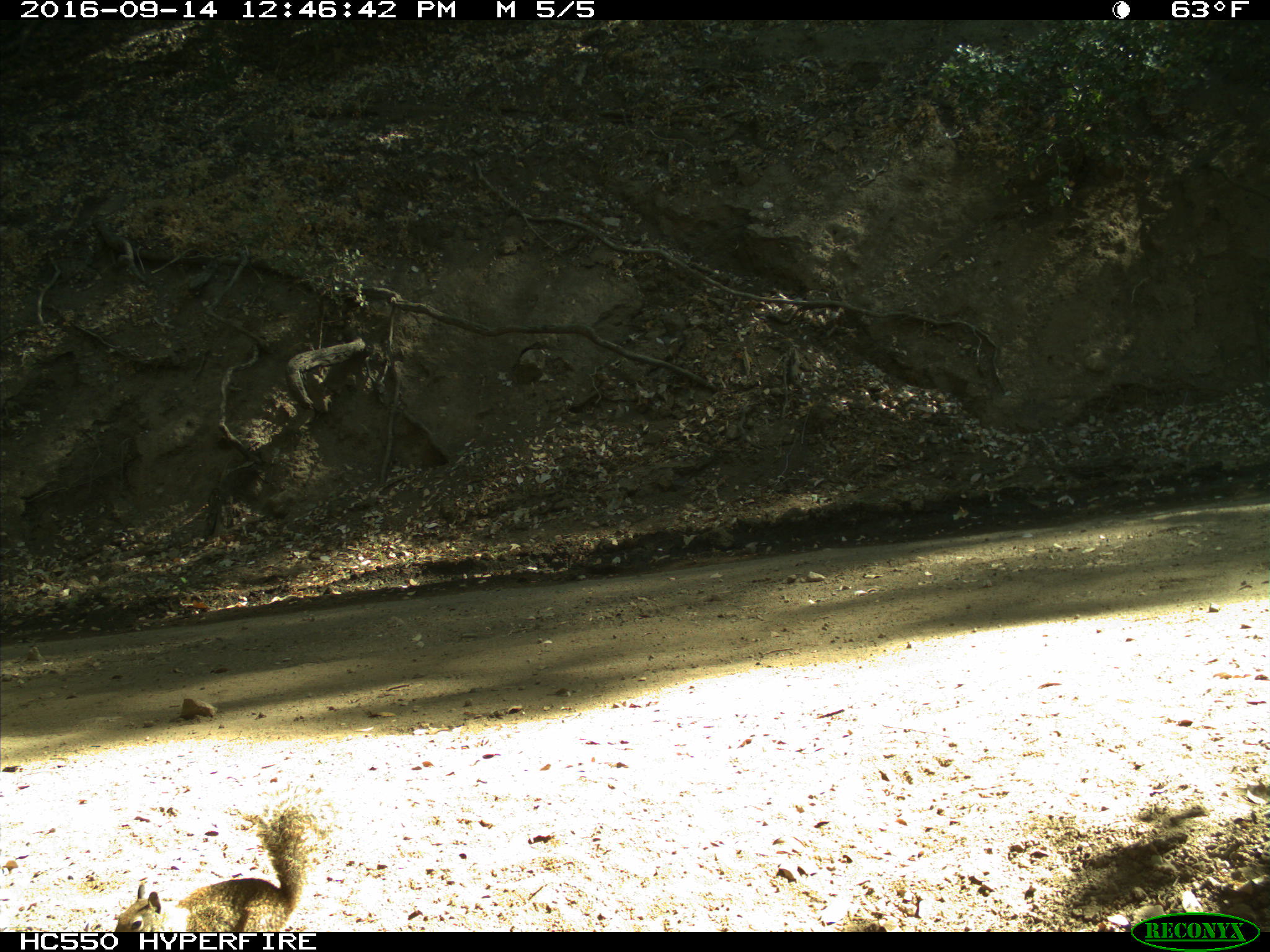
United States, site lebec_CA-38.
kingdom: Animalia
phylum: Chordata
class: Mammalia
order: Rodentia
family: Sciuridae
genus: Otospermophilus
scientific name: Otospermophilus beecheyi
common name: california ground squirrel